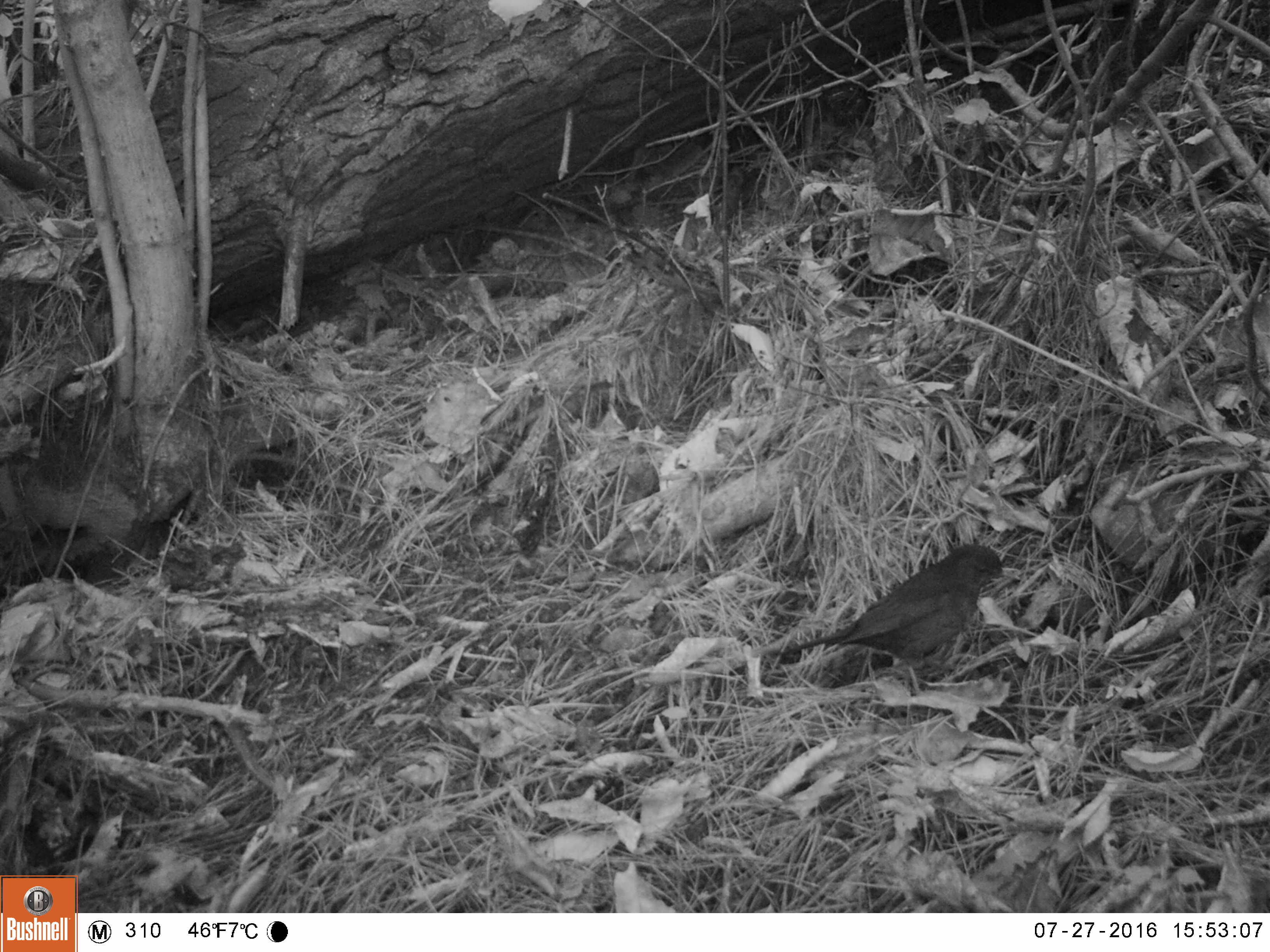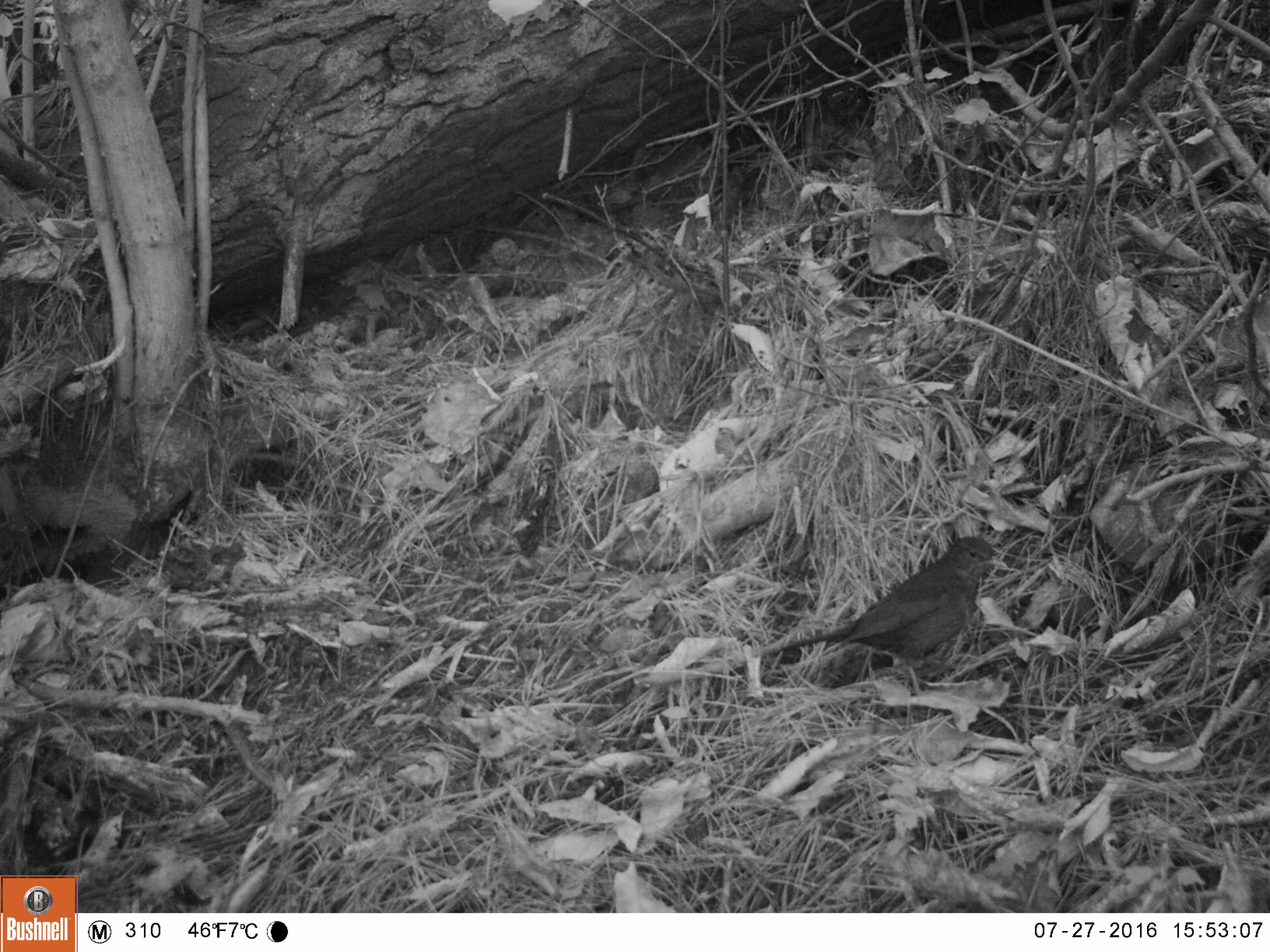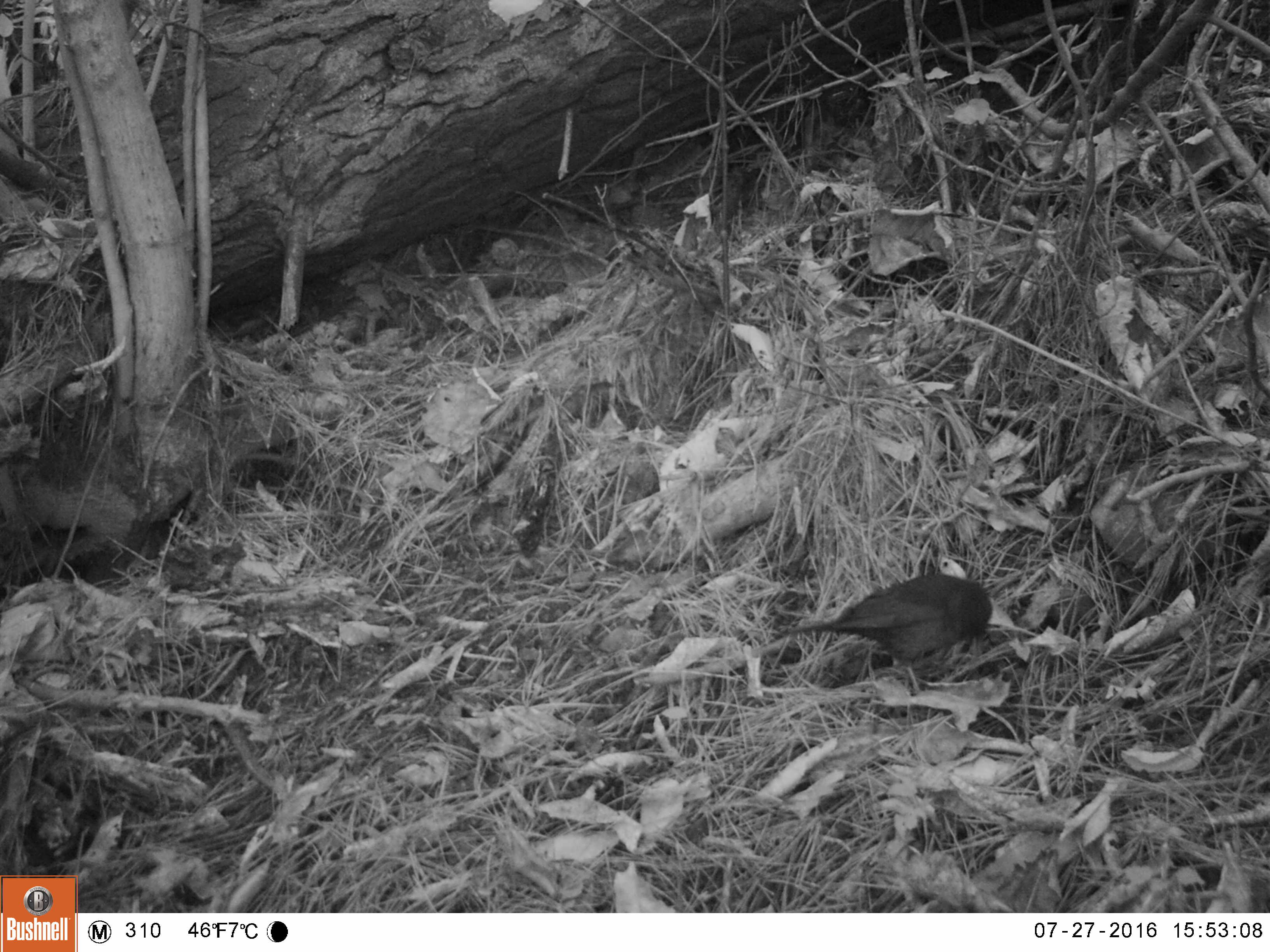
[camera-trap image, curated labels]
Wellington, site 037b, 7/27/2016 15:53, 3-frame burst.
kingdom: Animalia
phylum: Chordata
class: Aves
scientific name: Aves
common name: bird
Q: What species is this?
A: Bird (Aves).